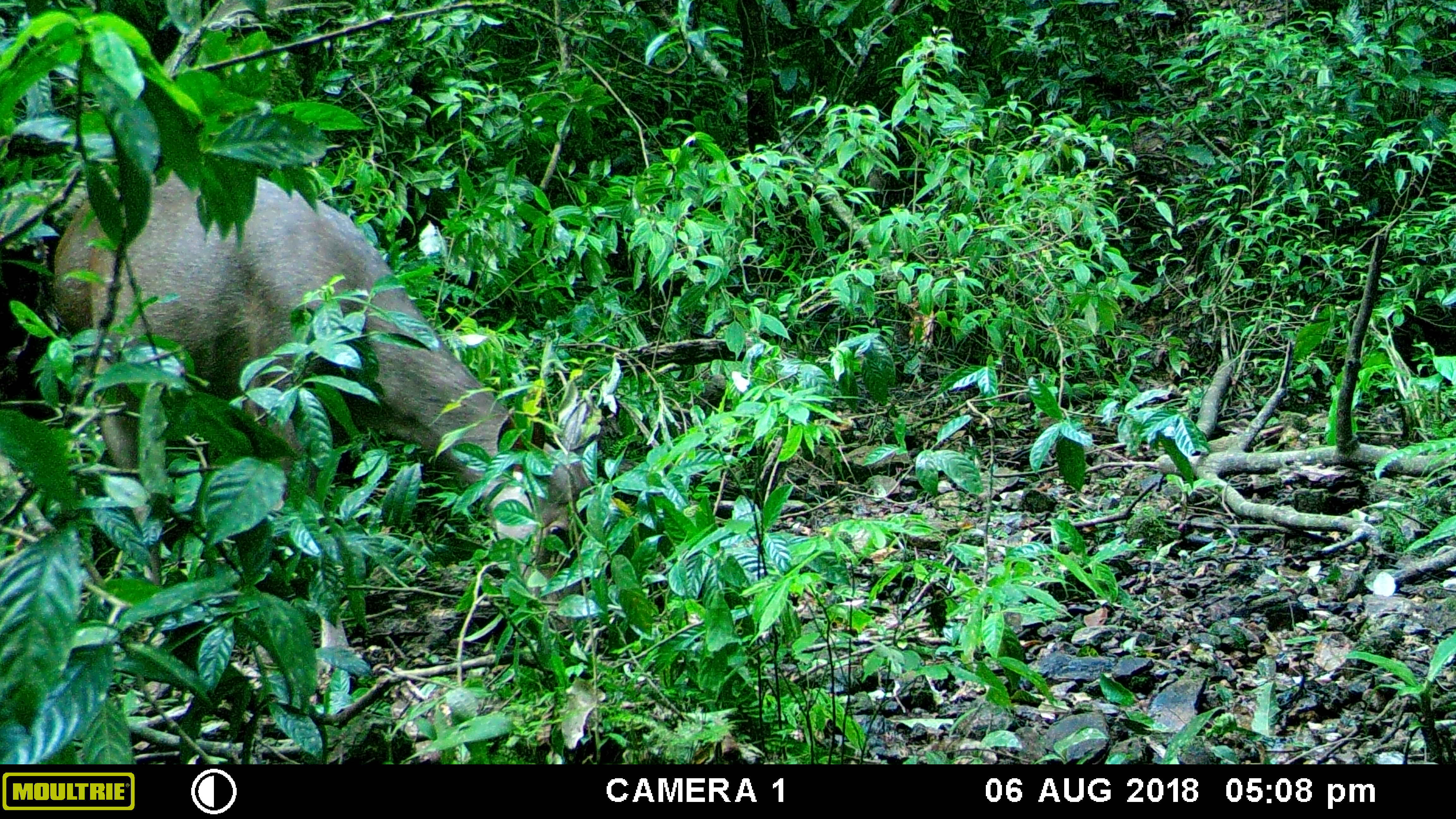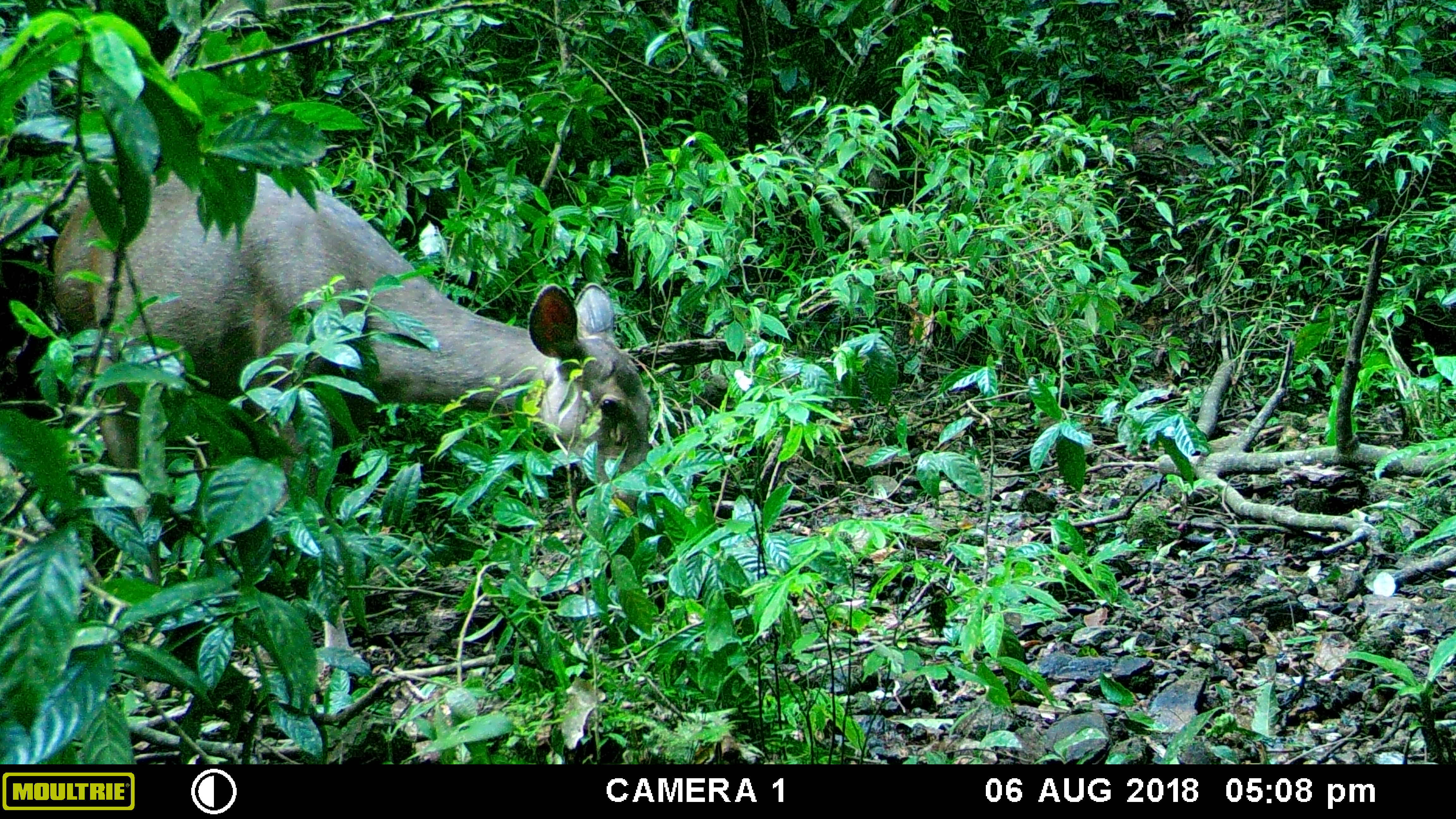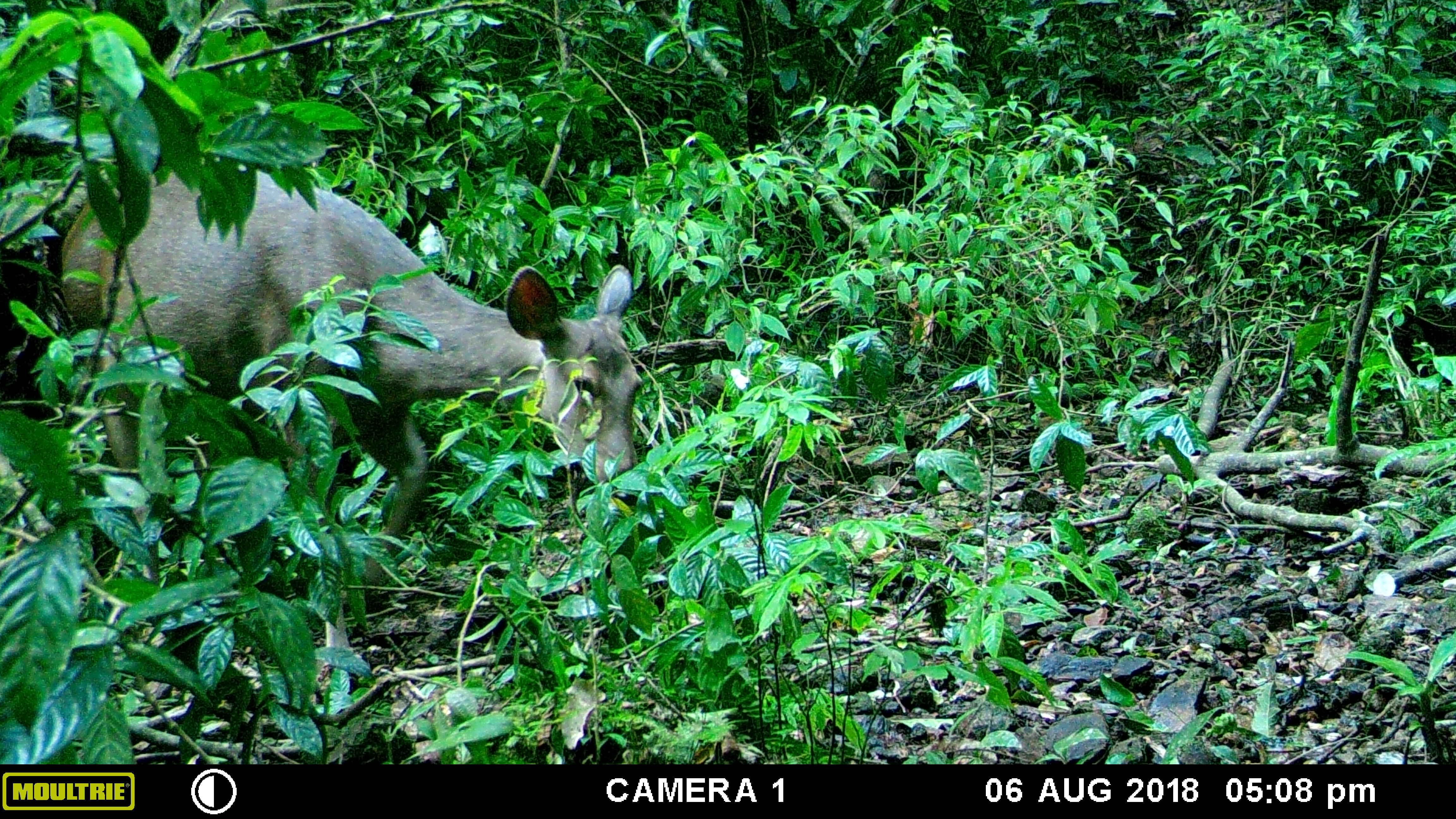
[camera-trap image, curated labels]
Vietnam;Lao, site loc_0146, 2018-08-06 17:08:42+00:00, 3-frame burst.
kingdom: Animalia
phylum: Chordata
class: Mammalia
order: Artiodactyla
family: Cervidae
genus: Rusa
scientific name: Rusa unicolor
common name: sambar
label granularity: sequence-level